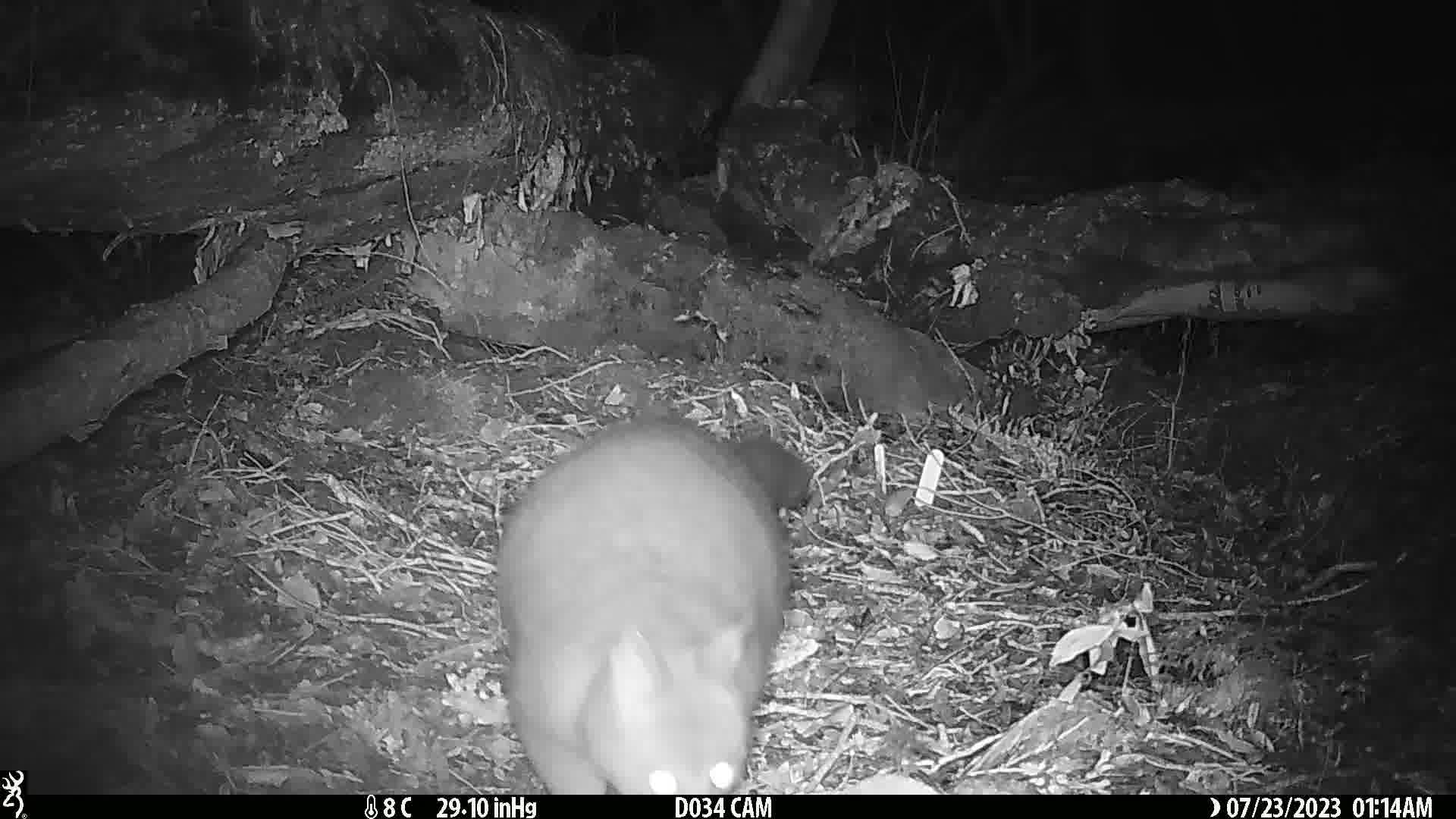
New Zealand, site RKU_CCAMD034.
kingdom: Animalia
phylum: Chordata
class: Mammalia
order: Diprotodontia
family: Phalangeridae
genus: Trichosurus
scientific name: Trichosurus vulpecula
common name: common brushtail possum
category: possum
Possum (common brushtail possum) (Trichosurus vulpecula).